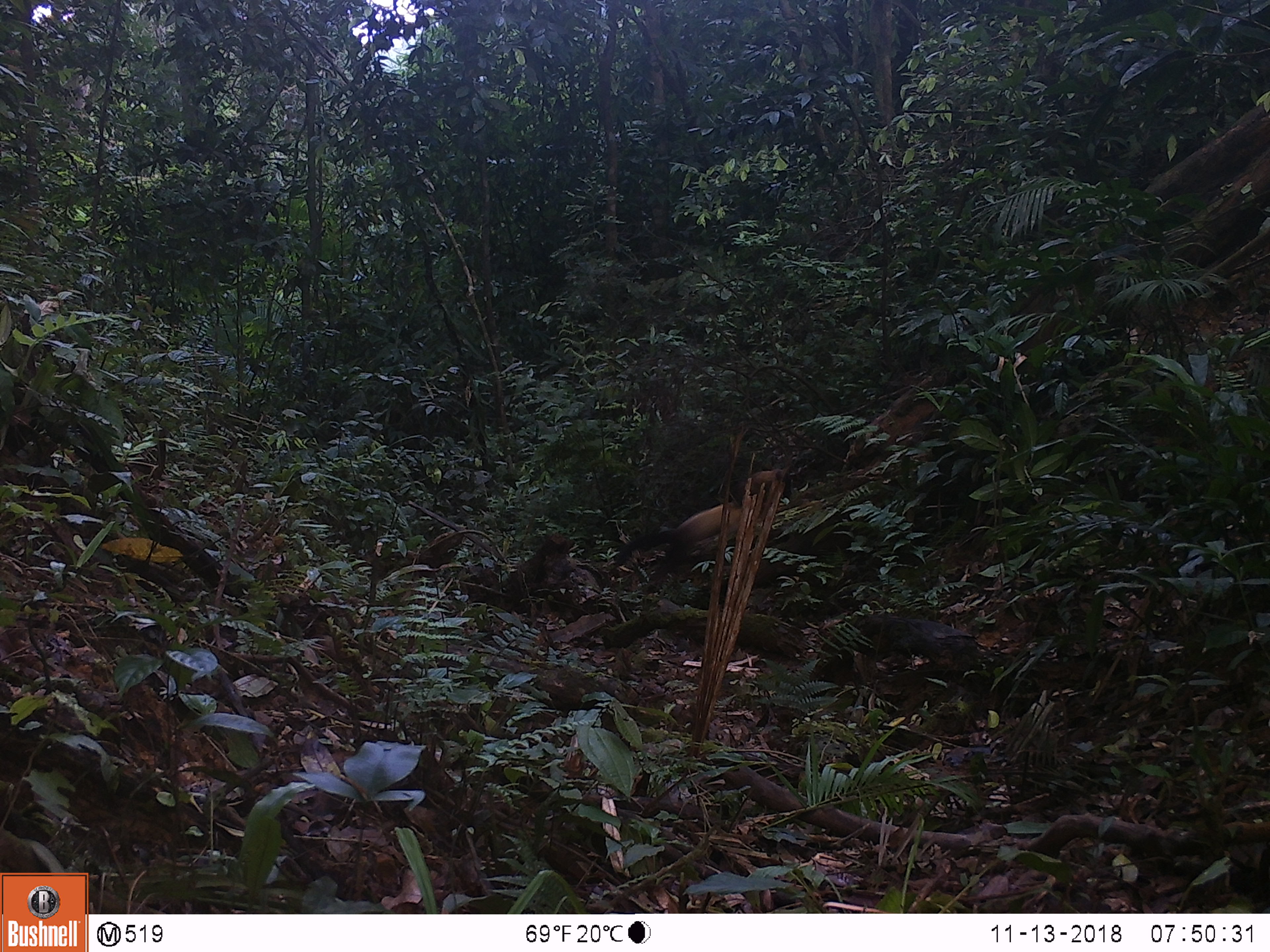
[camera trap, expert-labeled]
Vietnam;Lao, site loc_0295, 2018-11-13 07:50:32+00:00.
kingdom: Animalia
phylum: Chordata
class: Mammalia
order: Carnivora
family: Mustelidae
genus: Martes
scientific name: Martes flavigula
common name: yellow-throated marten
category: yellow throated marten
Yellow throated marten (yellow-throated marten) (Martes flavigula). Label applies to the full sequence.